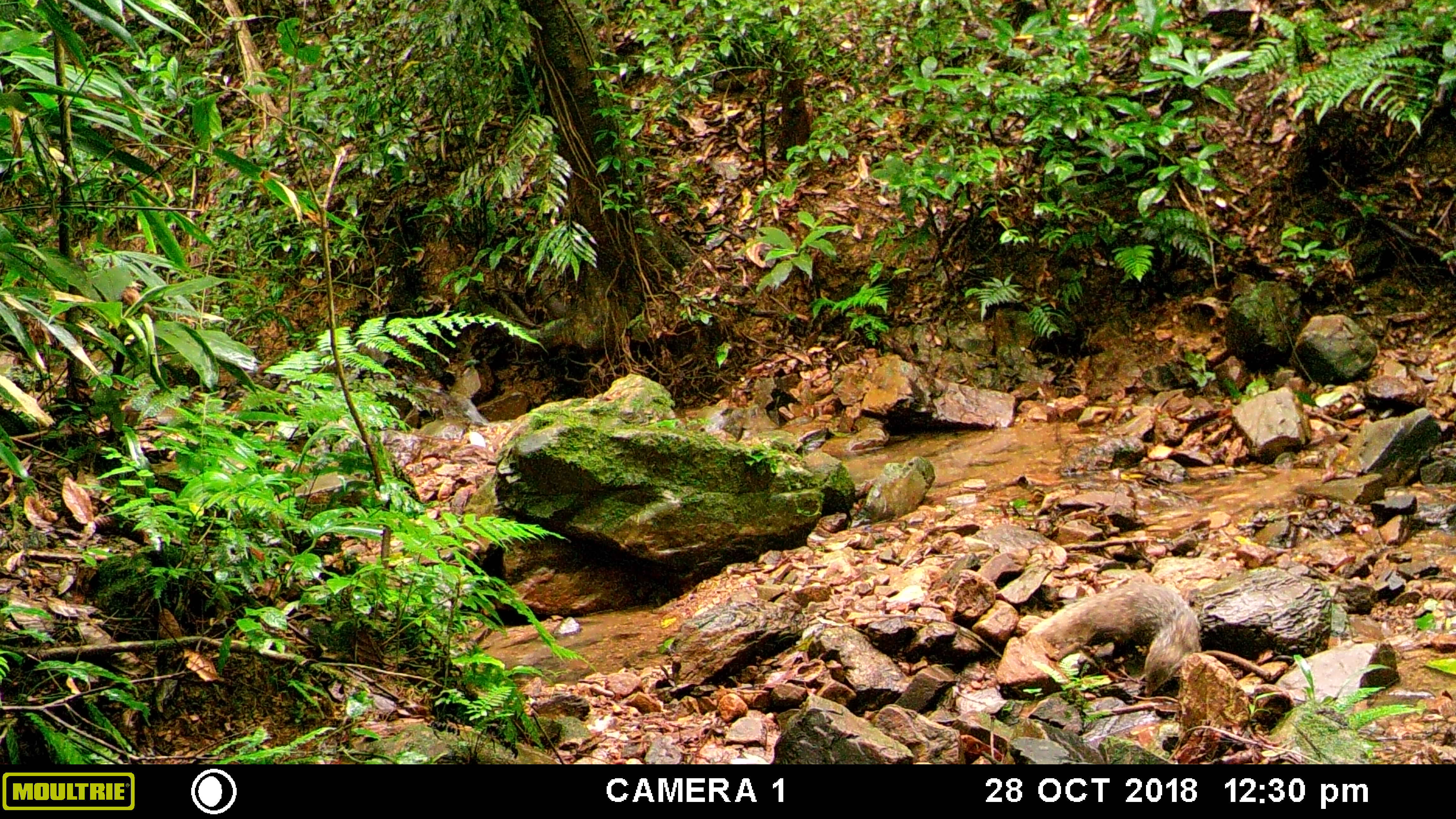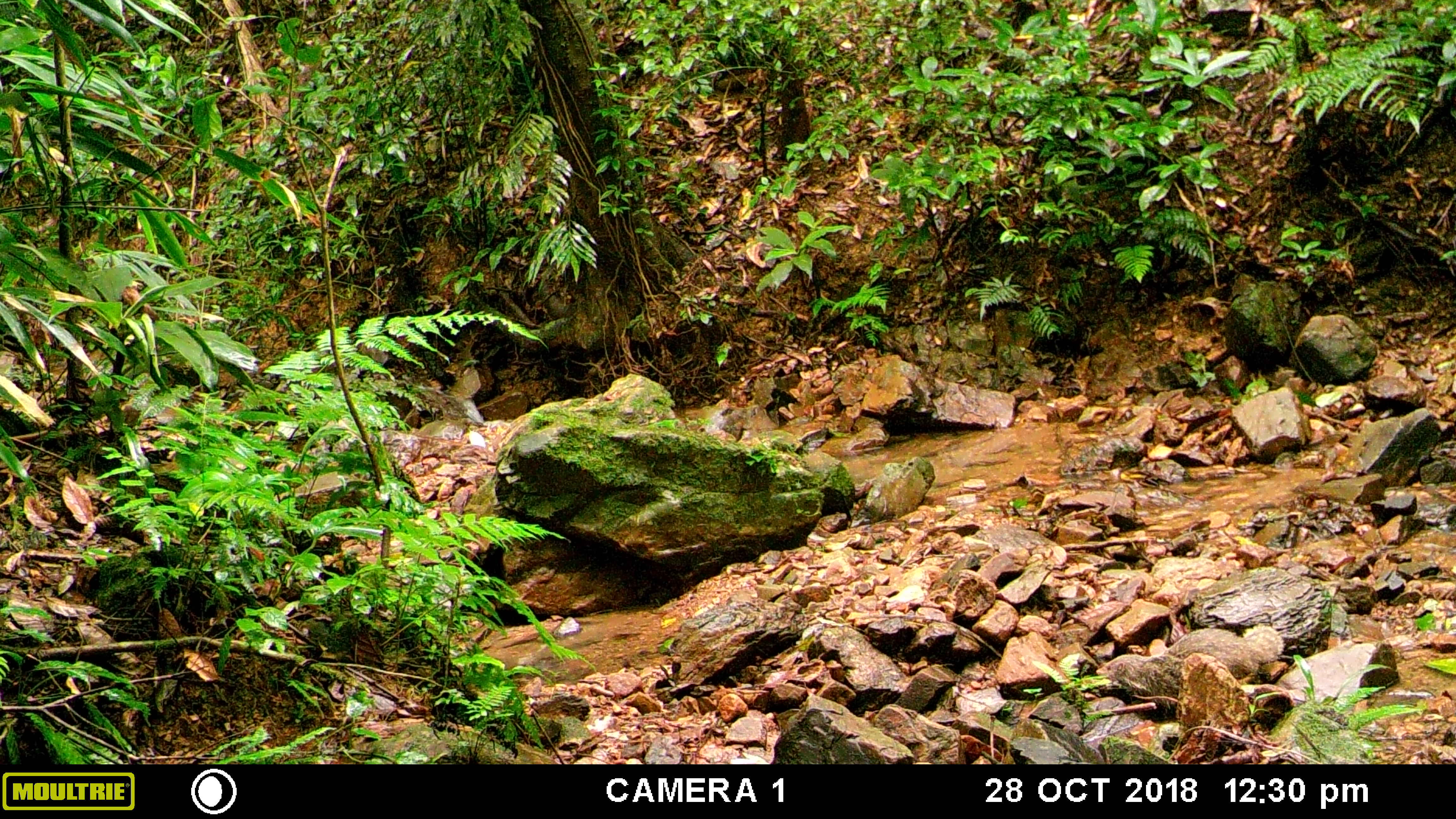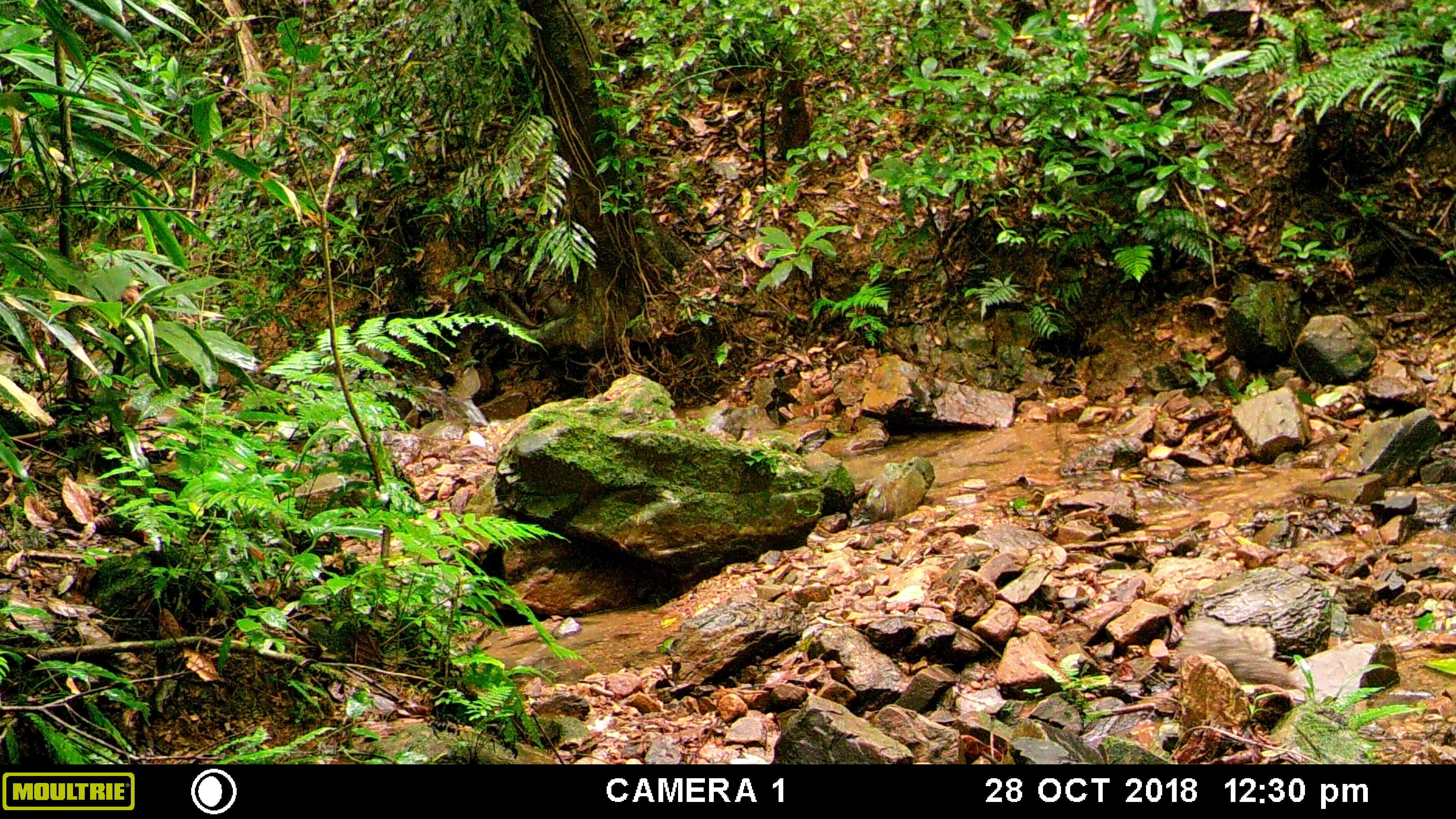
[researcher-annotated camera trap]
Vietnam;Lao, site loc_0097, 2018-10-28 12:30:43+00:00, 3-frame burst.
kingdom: Animalia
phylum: Chordata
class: Mammalia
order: Carnivora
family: Herpestidae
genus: Urva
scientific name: Urva urva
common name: crab-eating mongoose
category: crab eating mongoose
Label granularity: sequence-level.